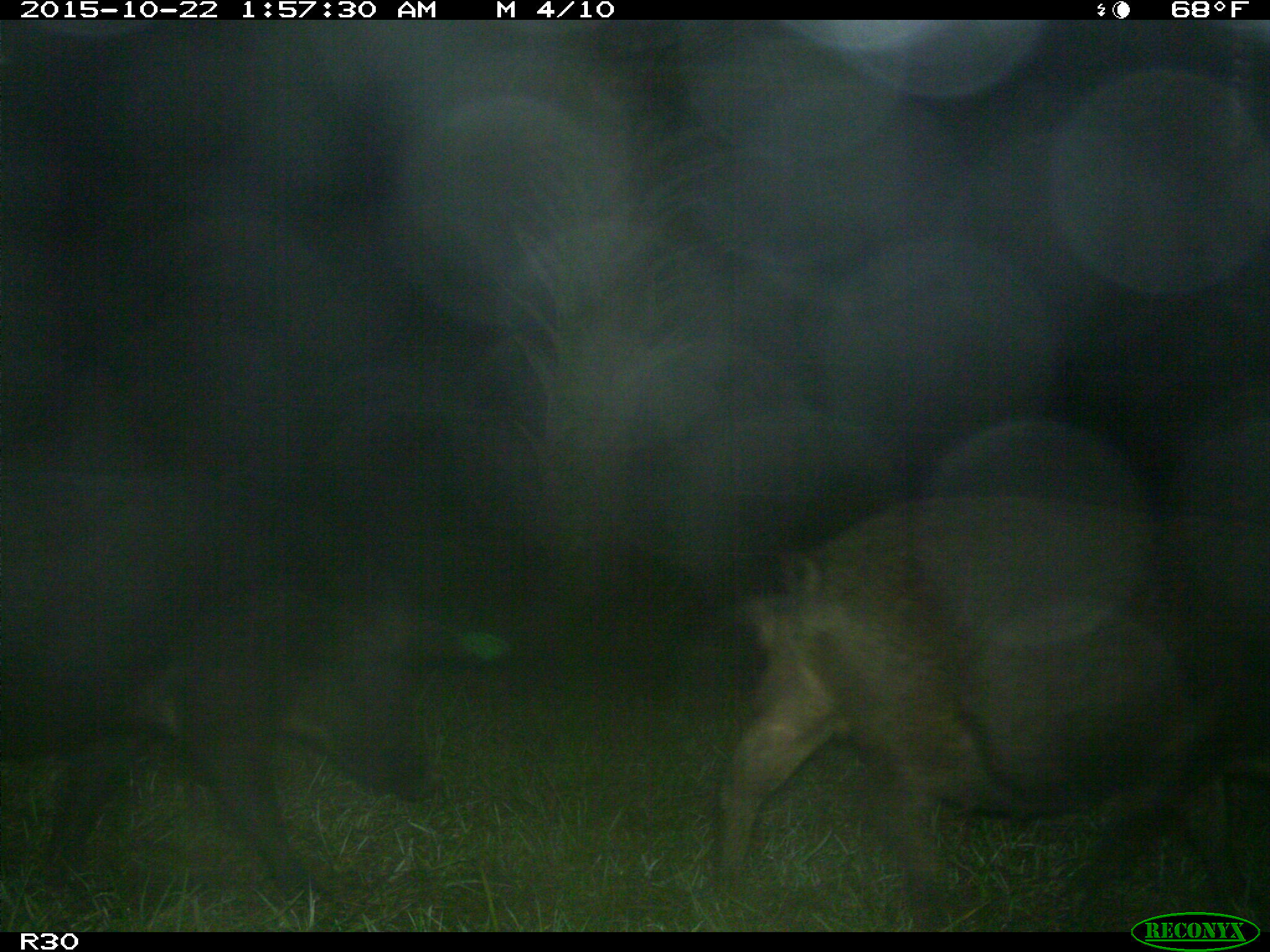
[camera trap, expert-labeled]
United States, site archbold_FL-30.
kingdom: Animalia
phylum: Chordata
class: Mammalia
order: Artiodactyla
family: Suidae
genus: Sus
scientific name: Sus scrofa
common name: wild boar